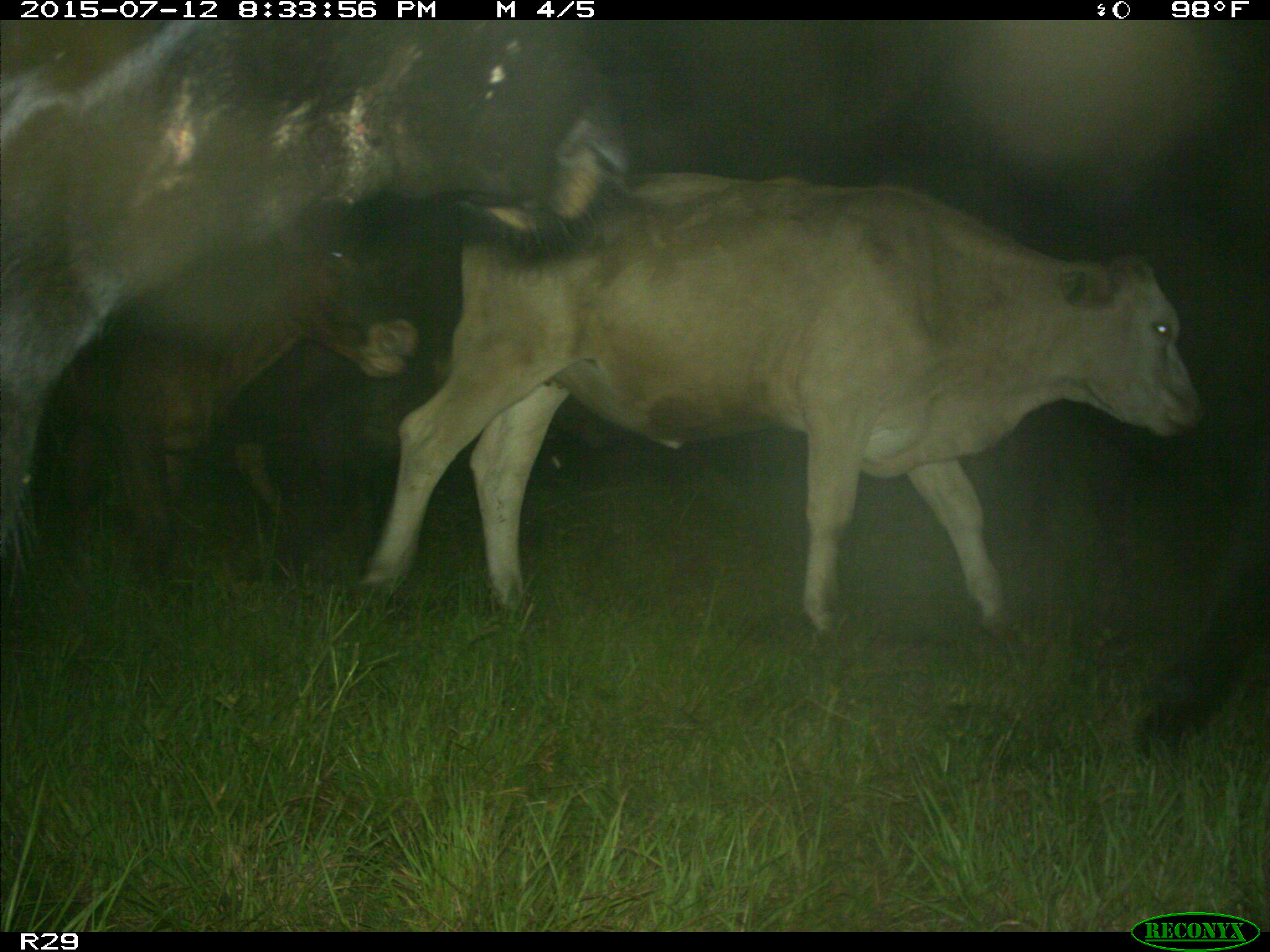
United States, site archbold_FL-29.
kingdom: Animalia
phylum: Chordata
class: Mammalia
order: Artiodactyla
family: Bovidae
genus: Bos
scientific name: Bos taurus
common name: domestic cow